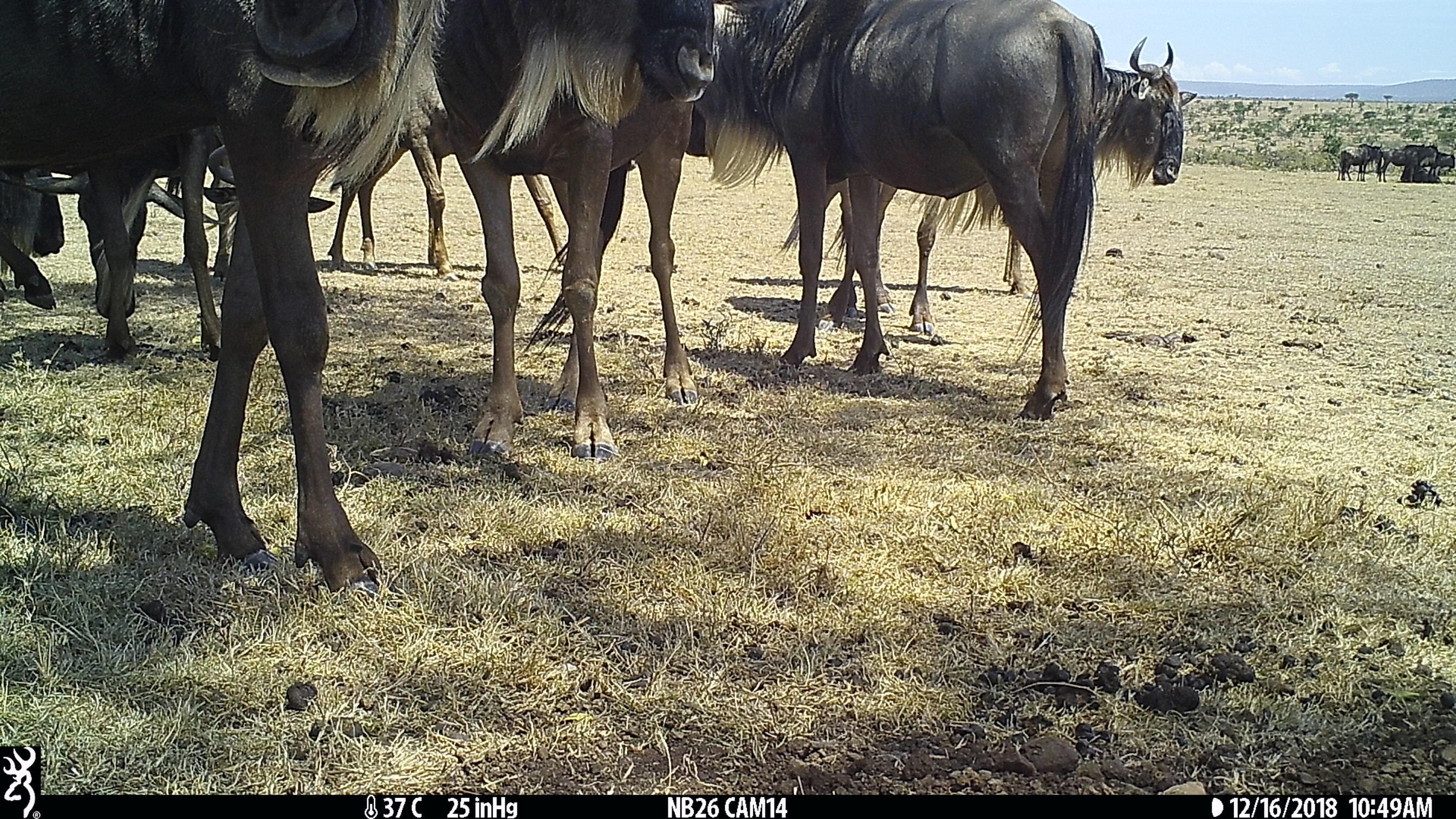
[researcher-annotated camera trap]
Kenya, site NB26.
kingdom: Animalia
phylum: Chordata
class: Mammalia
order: Artiodactyla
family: Bovidae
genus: Connochaetes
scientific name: Connochaetes taurinus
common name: blue wildebeest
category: wildebeest